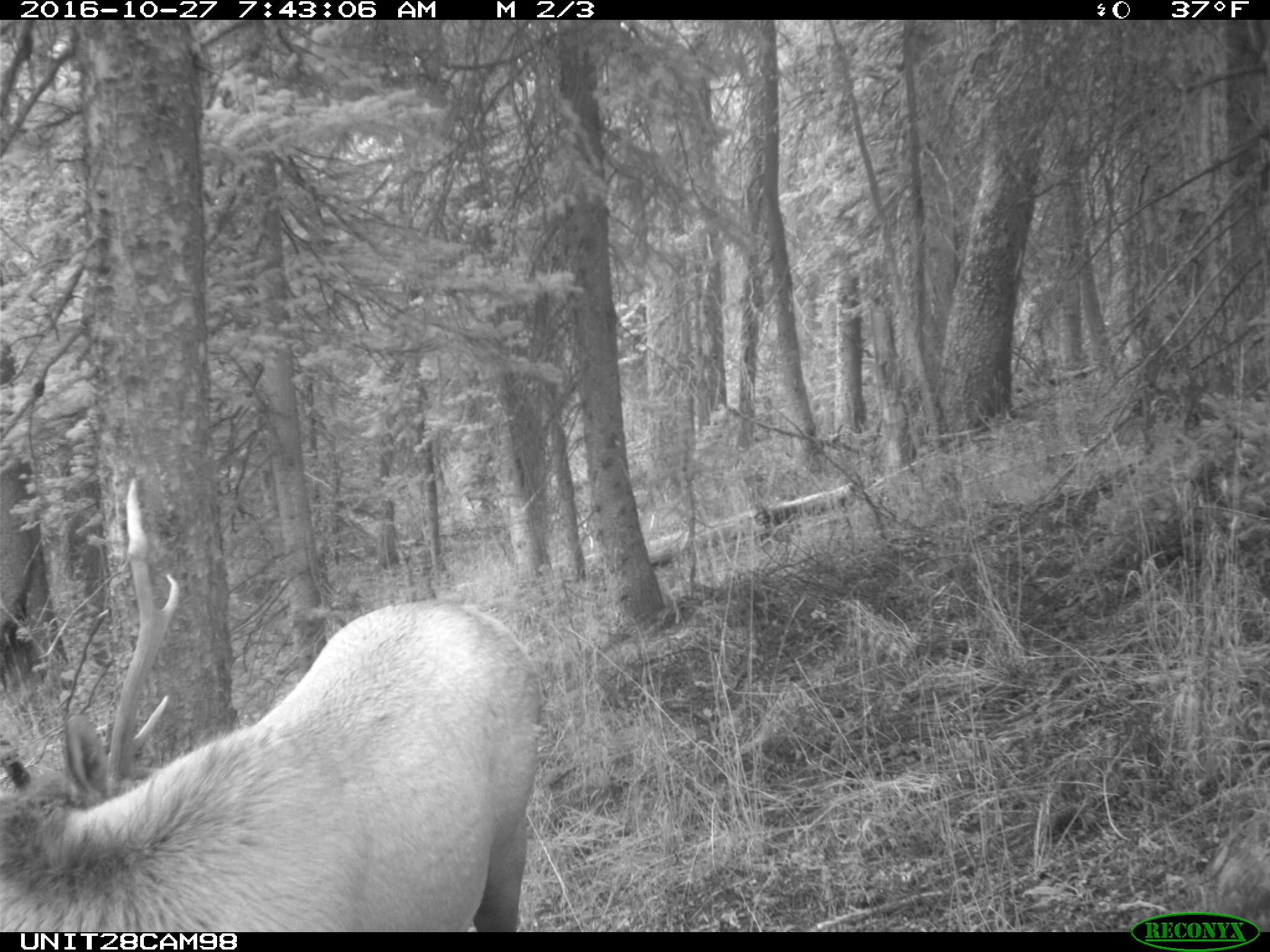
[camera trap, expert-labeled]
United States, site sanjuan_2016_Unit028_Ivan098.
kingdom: Animalia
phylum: Chordata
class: Mammalia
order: Artiodactyla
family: Cervidae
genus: Cervus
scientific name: Cervus elaphus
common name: red deer